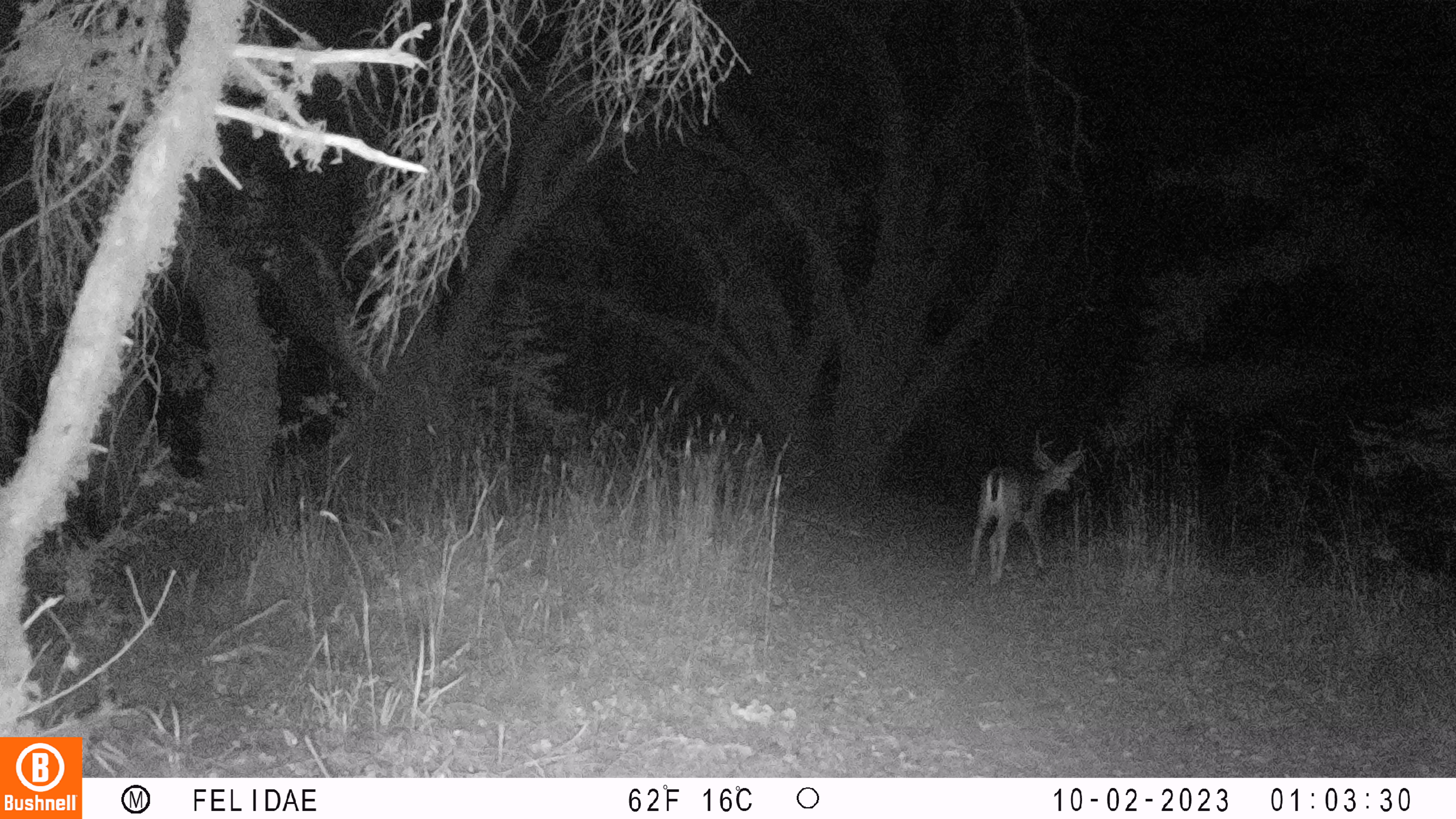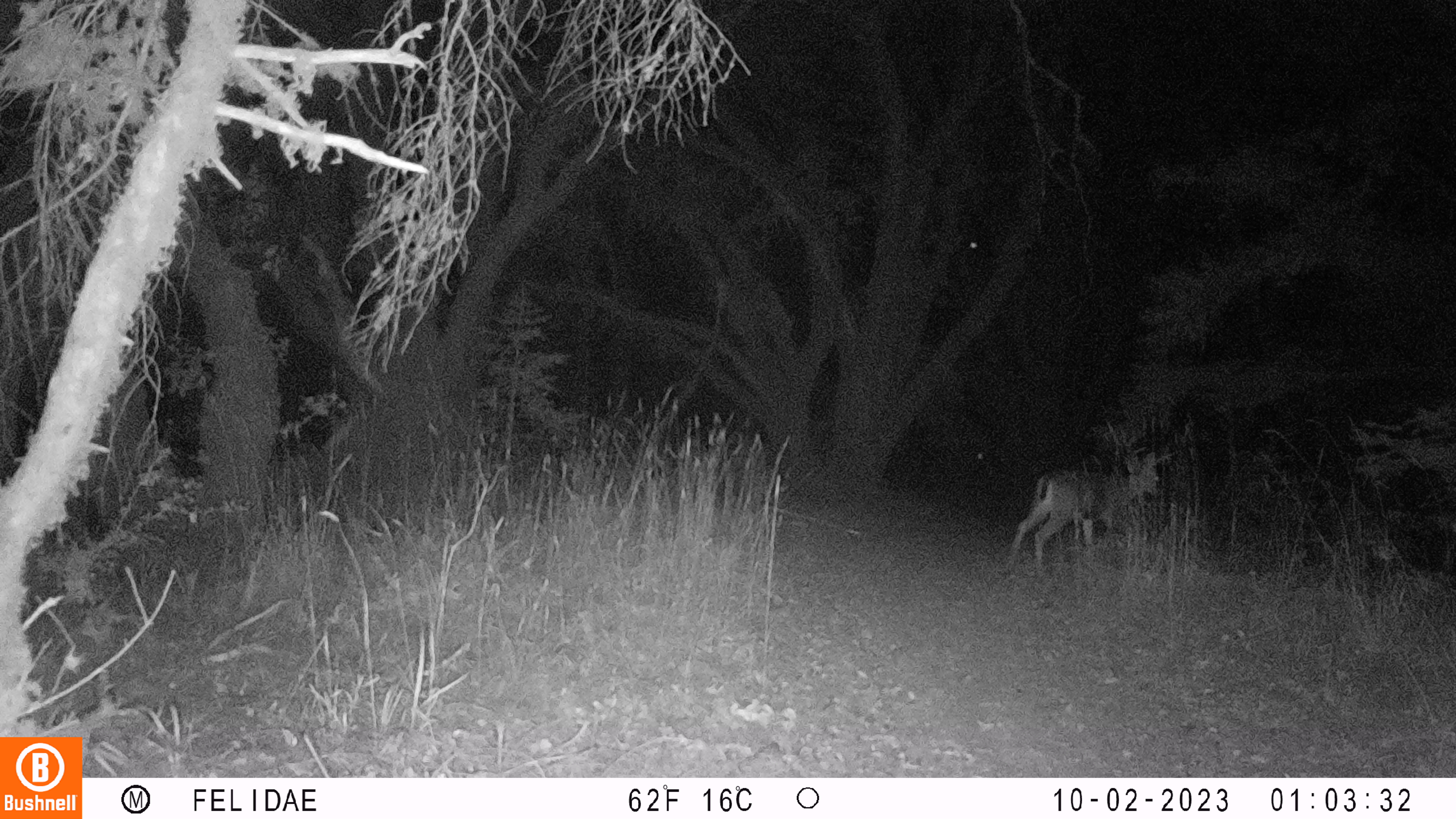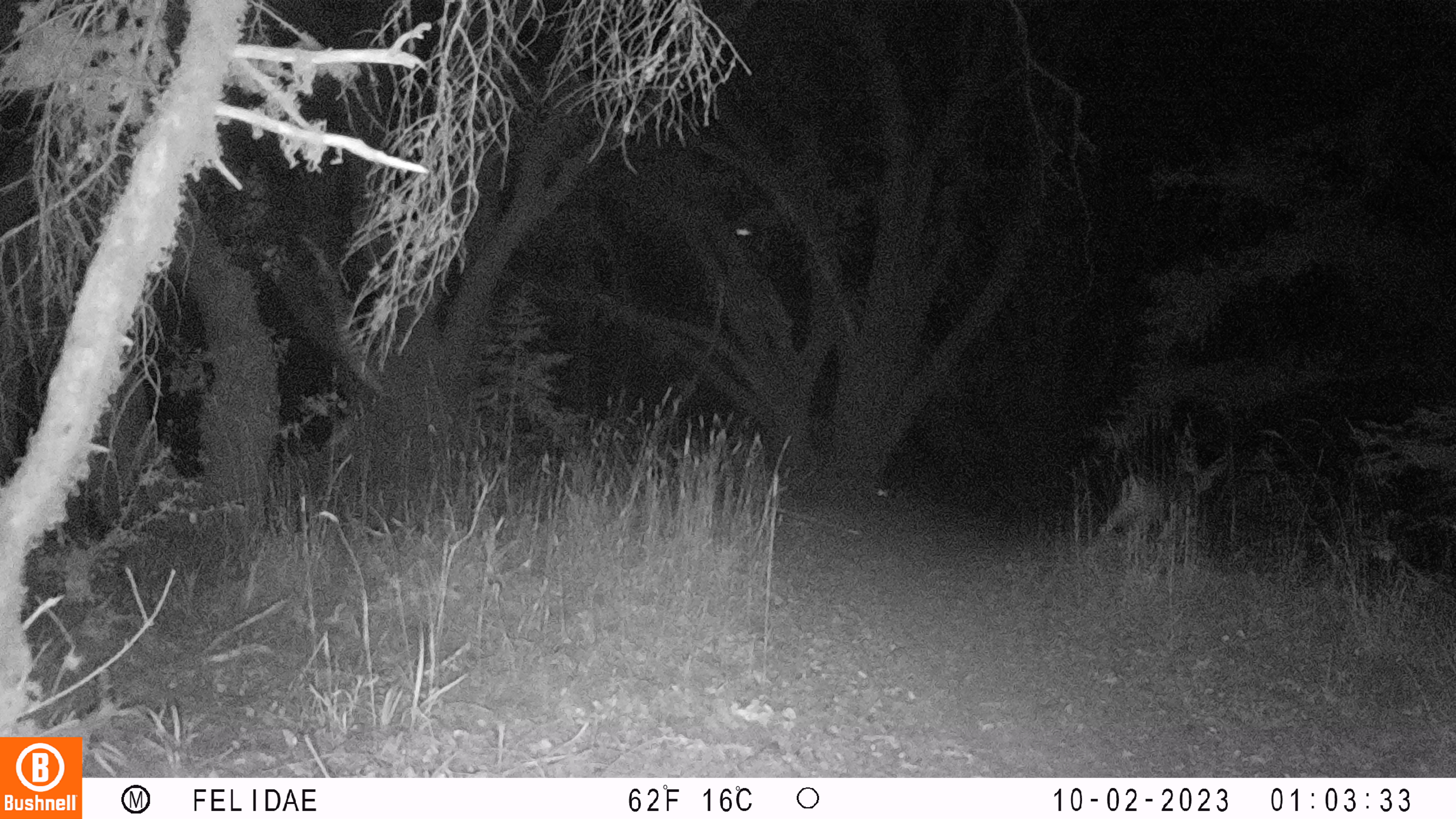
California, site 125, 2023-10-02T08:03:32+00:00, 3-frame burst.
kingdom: Animalia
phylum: Chordata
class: Mammalia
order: Artiodactyla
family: Cervidae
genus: Odocoileus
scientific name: Odocoileus hemionus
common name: mule deer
Mule deer (Odocoileus hemionus).